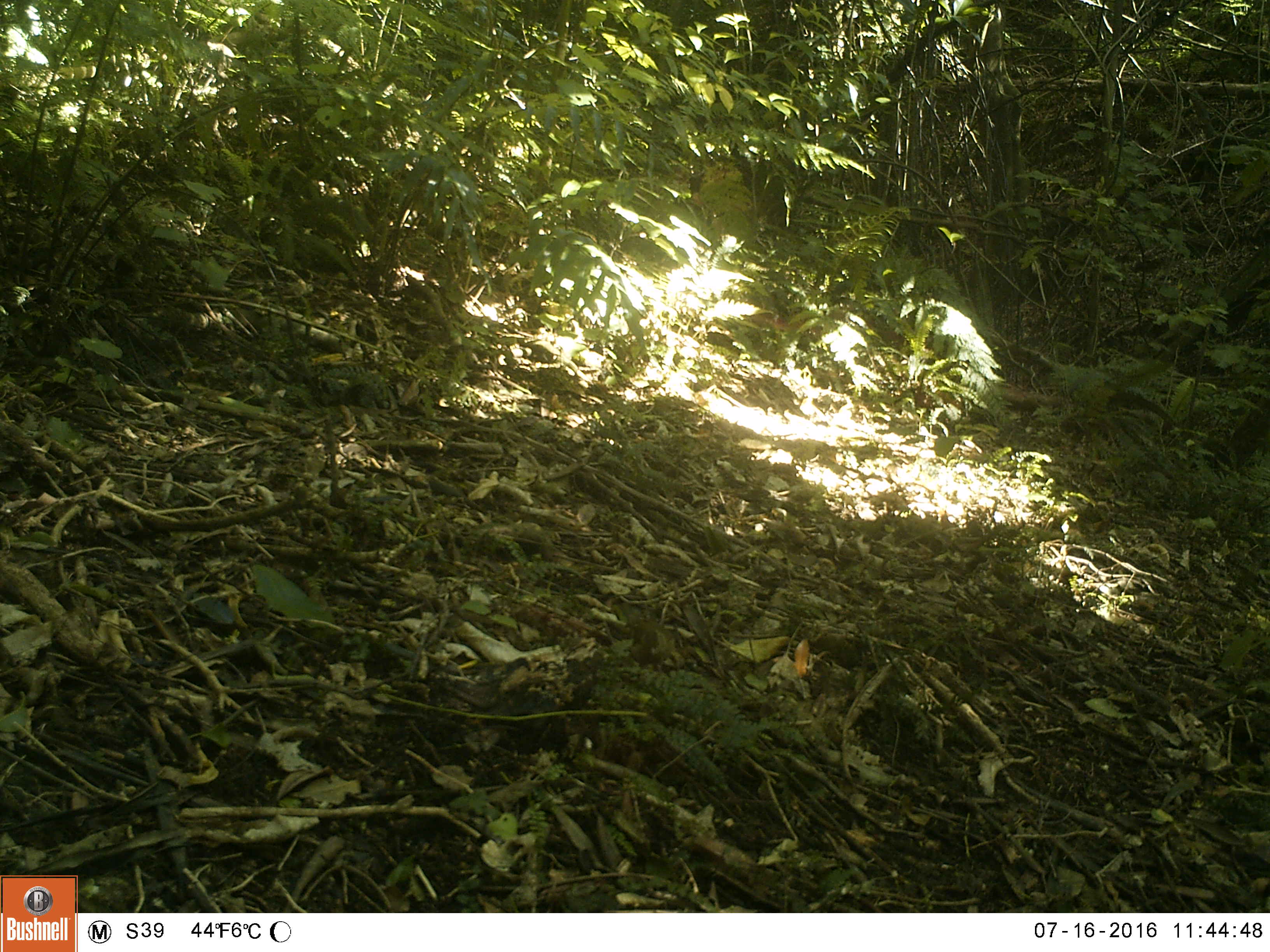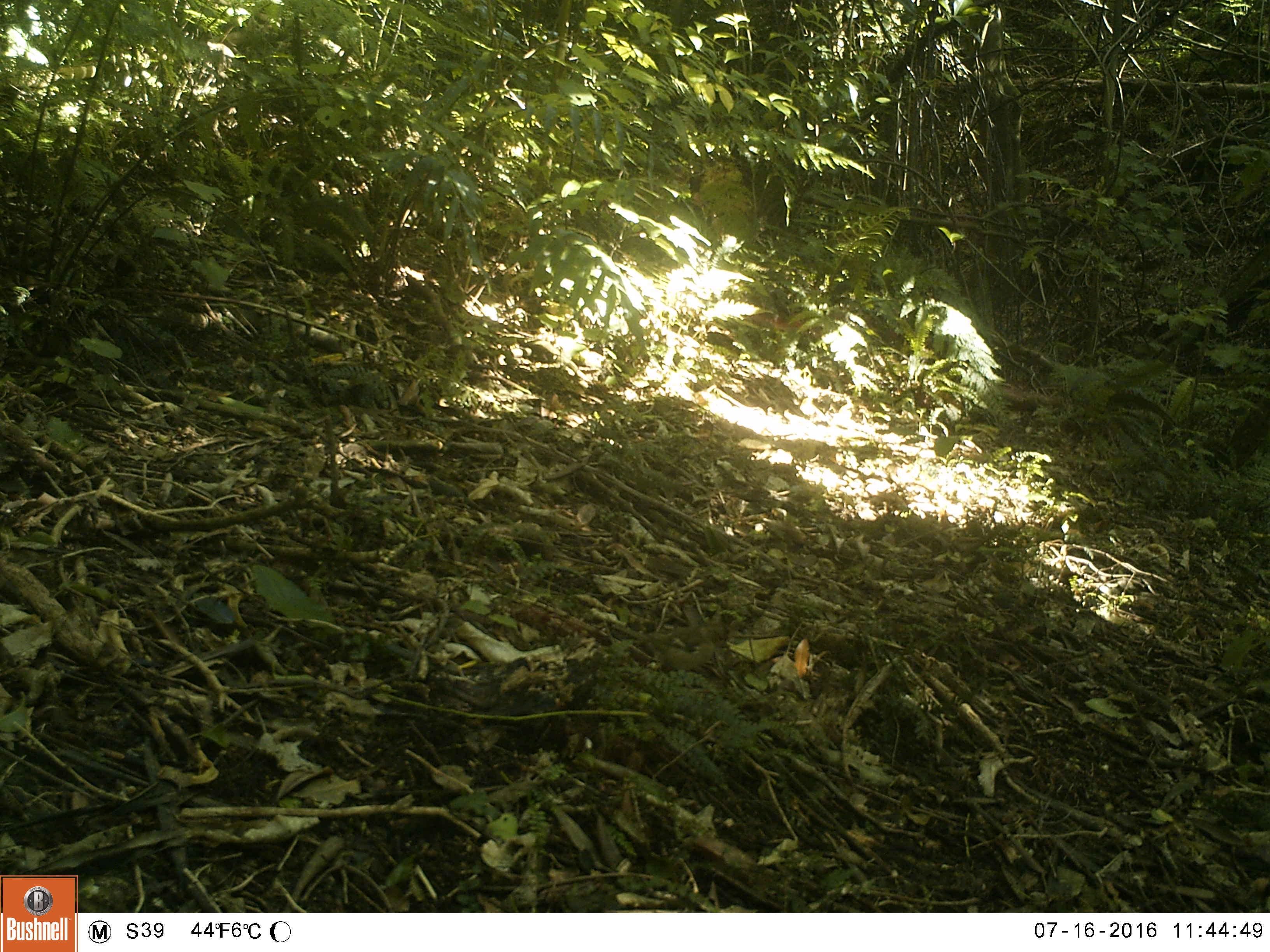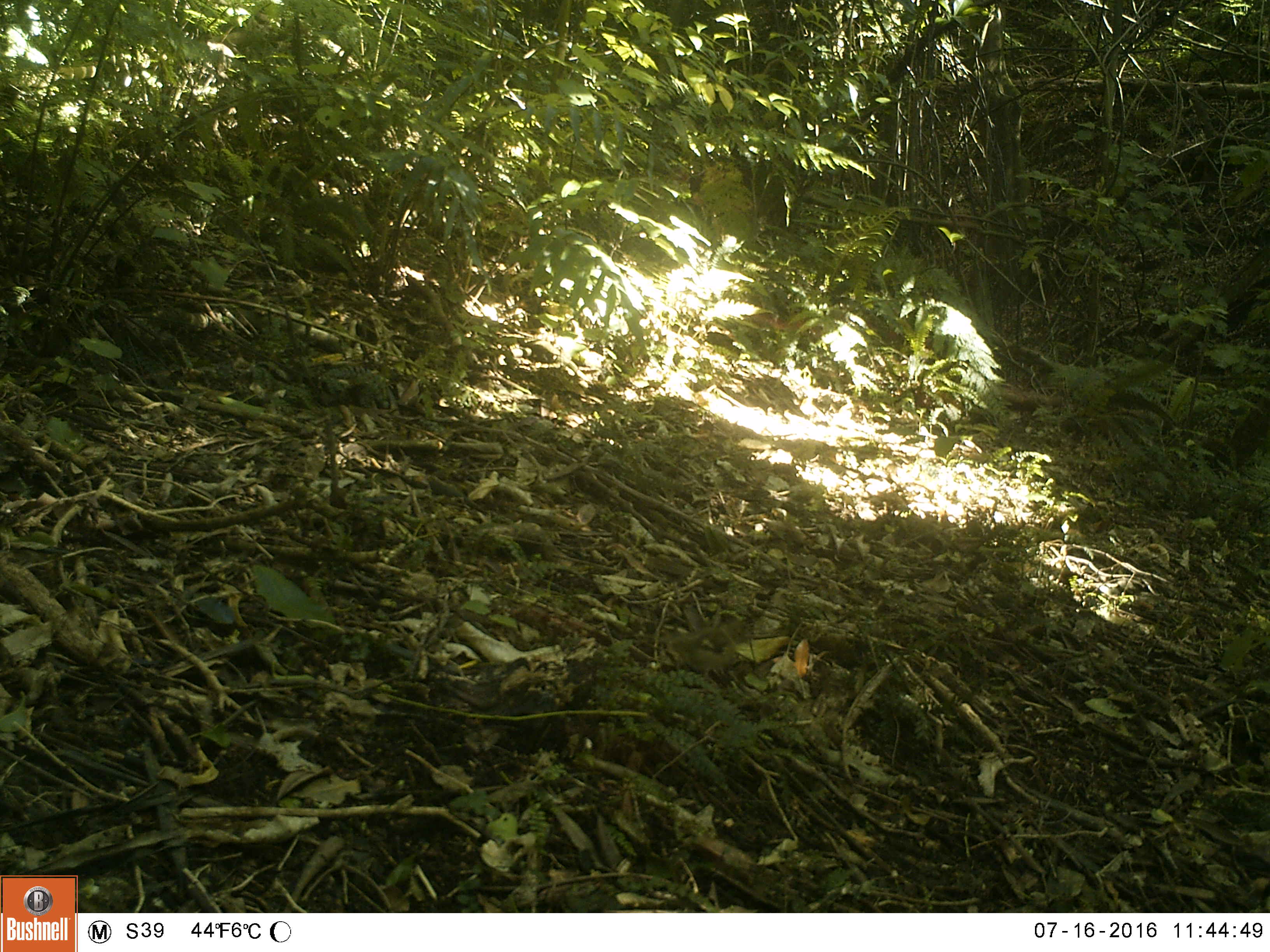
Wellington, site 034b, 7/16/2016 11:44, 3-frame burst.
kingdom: Animalia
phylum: Chordata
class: Aves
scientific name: Aves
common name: bird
Bird (Aves).